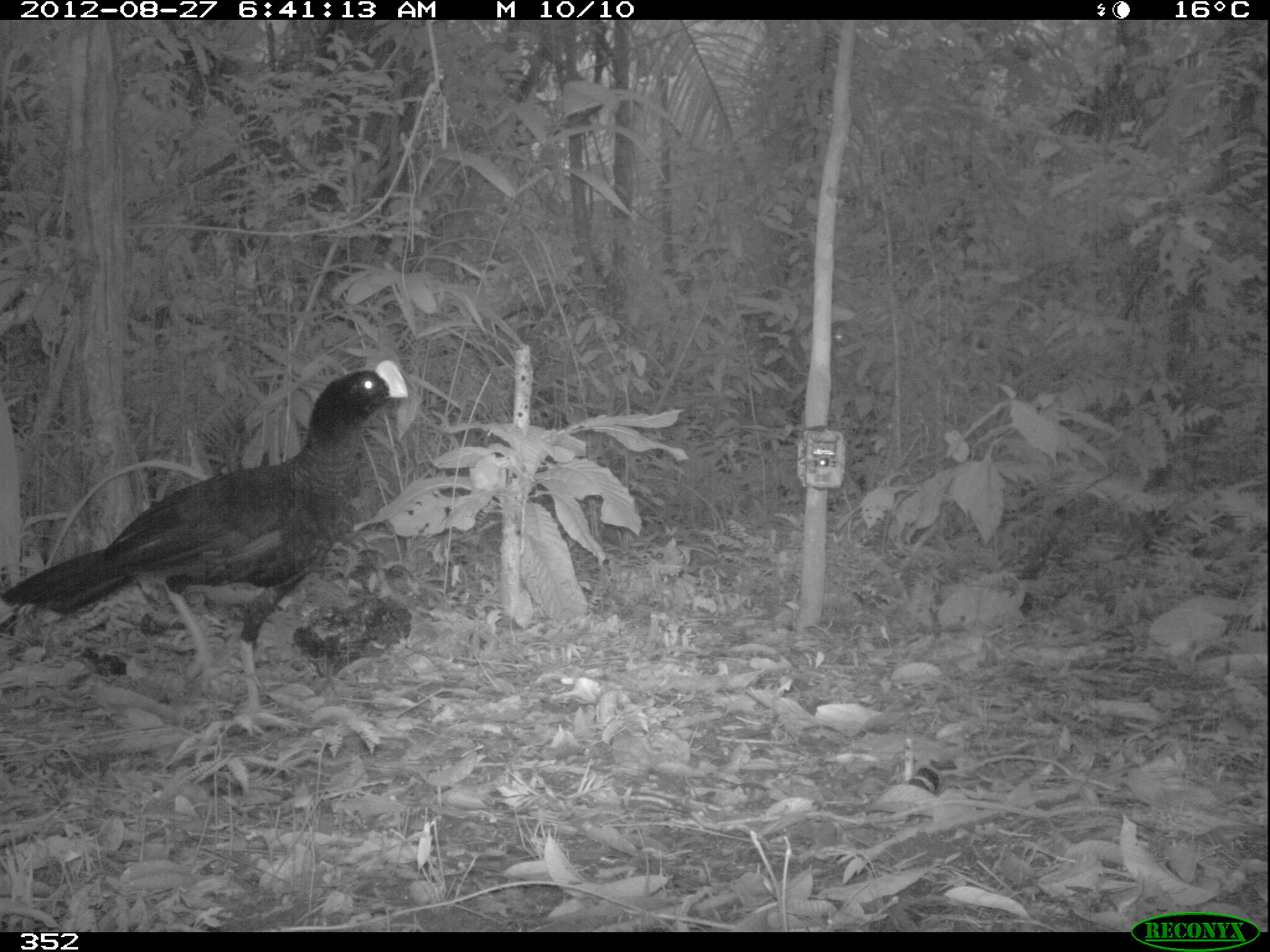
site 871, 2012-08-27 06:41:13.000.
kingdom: Animalia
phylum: Chordata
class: Aves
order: Galliformes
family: Cracidae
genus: Mitu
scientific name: Mitu tuberosum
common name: razor-billed curassow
Mitu tuberosum (razor-billed curassow).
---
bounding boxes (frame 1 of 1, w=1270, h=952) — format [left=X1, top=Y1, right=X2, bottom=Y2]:
mitu tuberosum: [left=0, top=350, right=407, bottom=737]